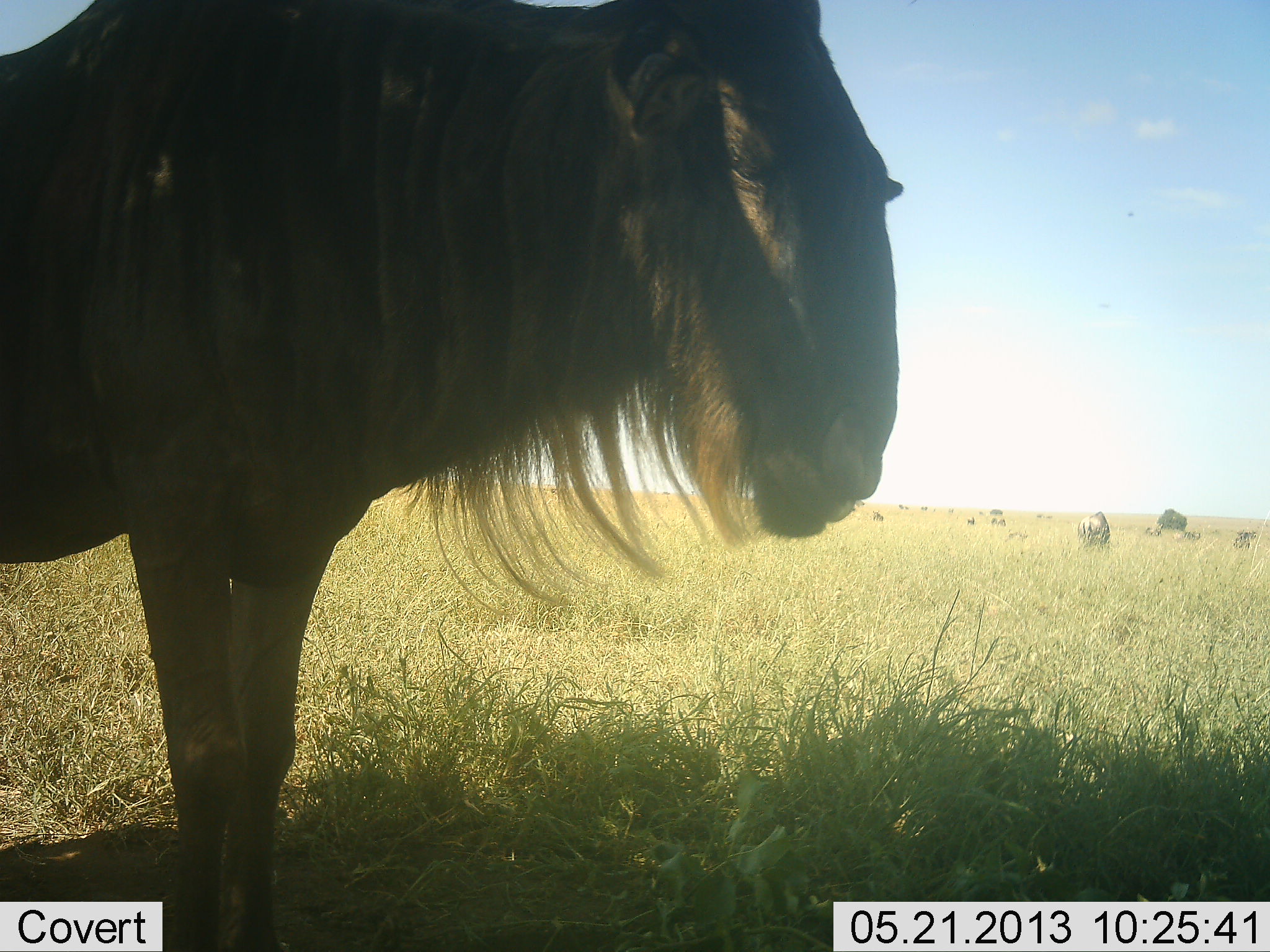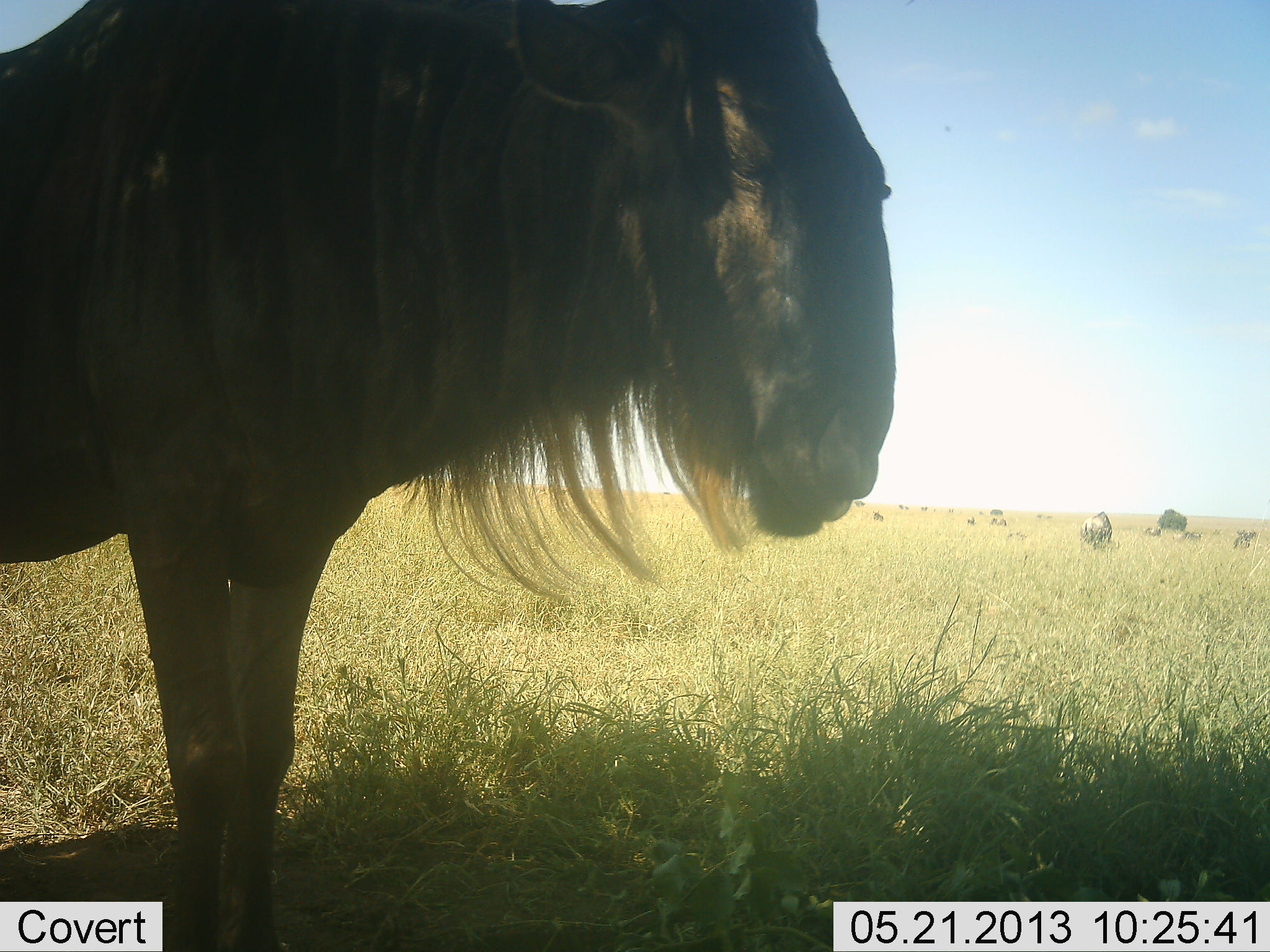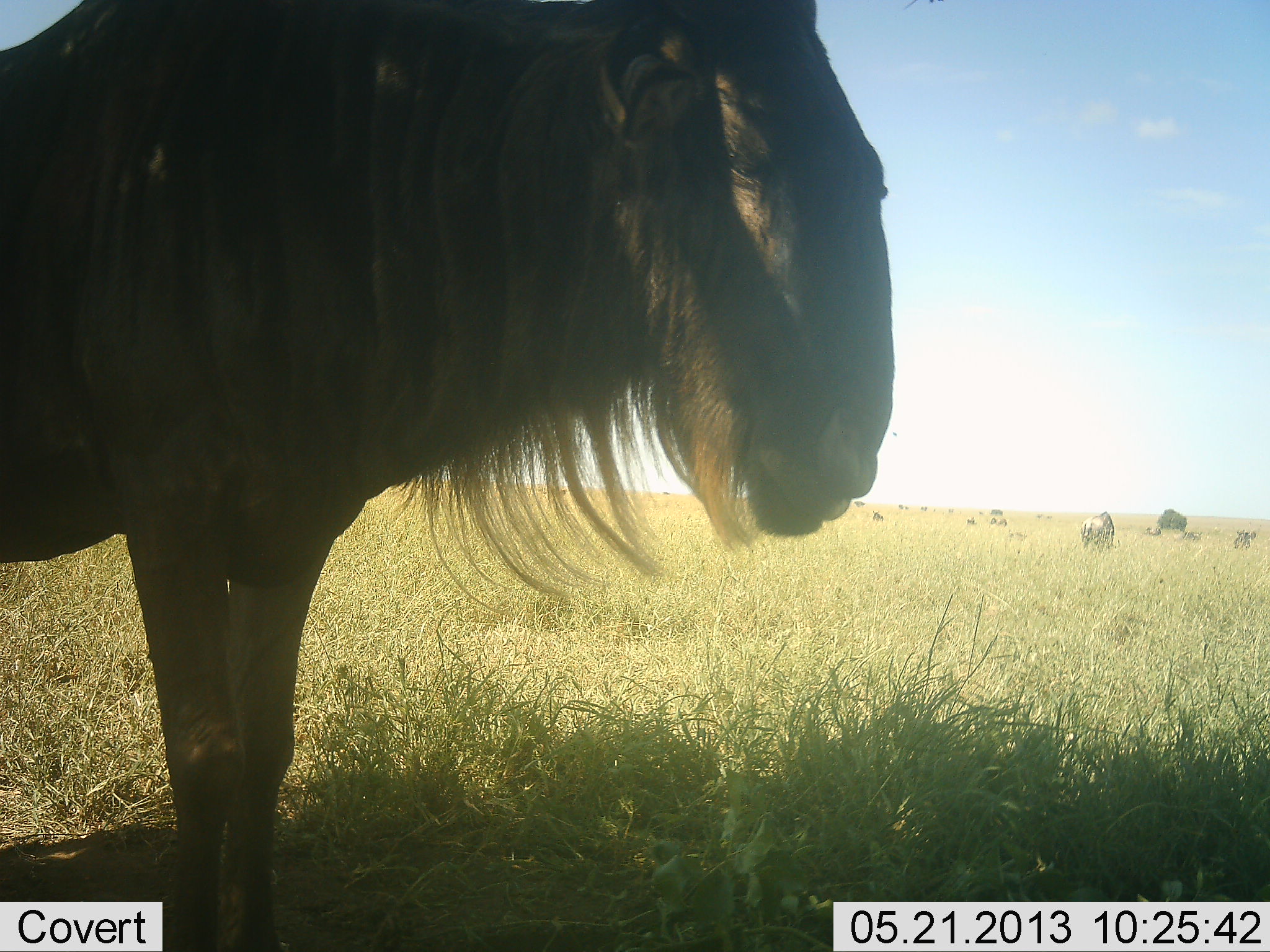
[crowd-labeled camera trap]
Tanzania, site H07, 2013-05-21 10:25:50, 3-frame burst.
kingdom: Animalia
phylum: Chordata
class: Mammalia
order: Artiodactyla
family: Bovidae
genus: Connochaetes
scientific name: Connochaetes taurinus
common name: blue wildebeest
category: wildebeest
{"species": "wildebeest (blue wildebeest) (Connochaetes taurinus)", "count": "4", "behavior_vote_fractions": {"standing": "92%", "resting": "8%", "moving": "0%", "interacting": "8%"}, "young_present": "0%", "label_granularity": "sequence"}